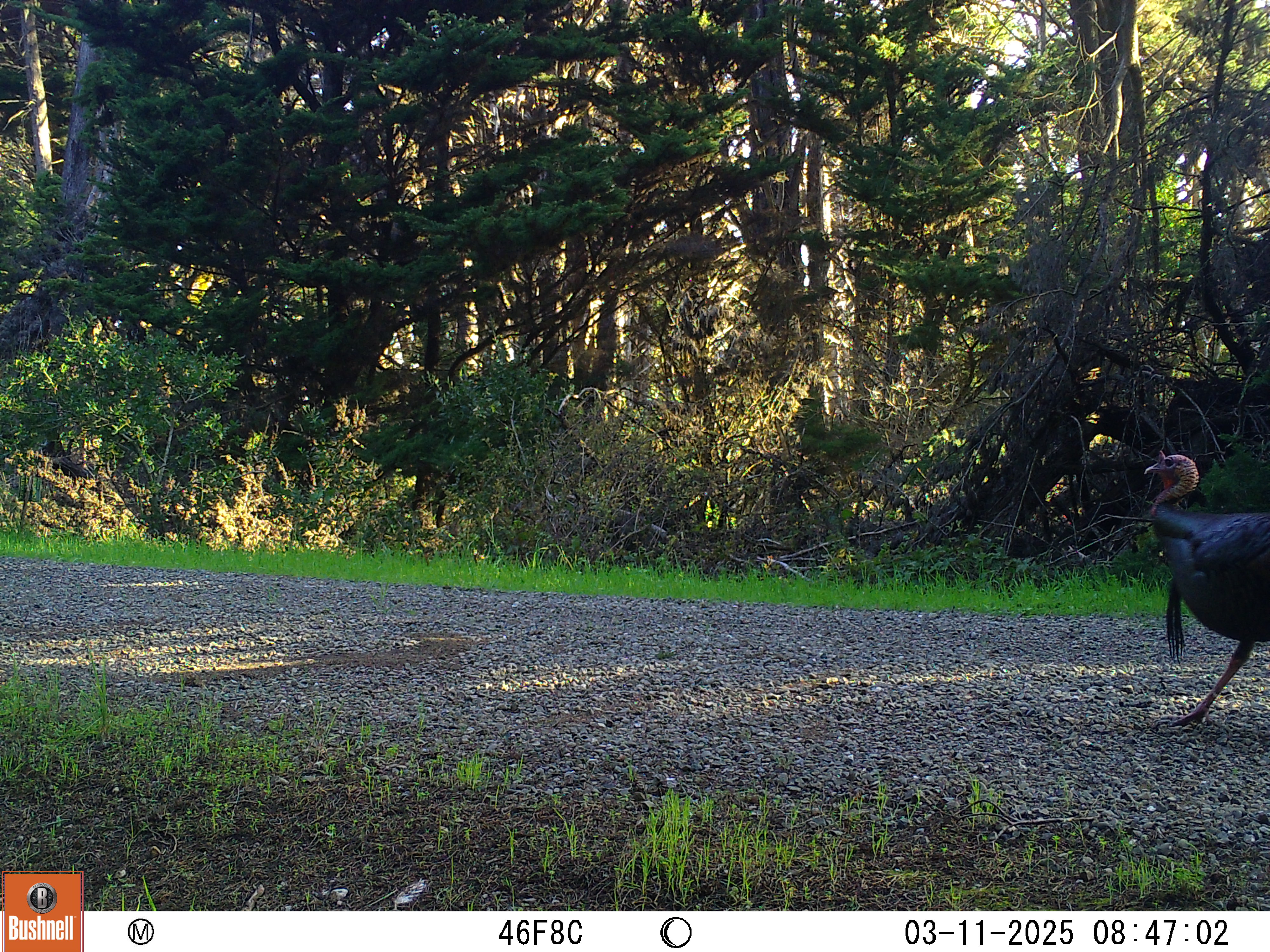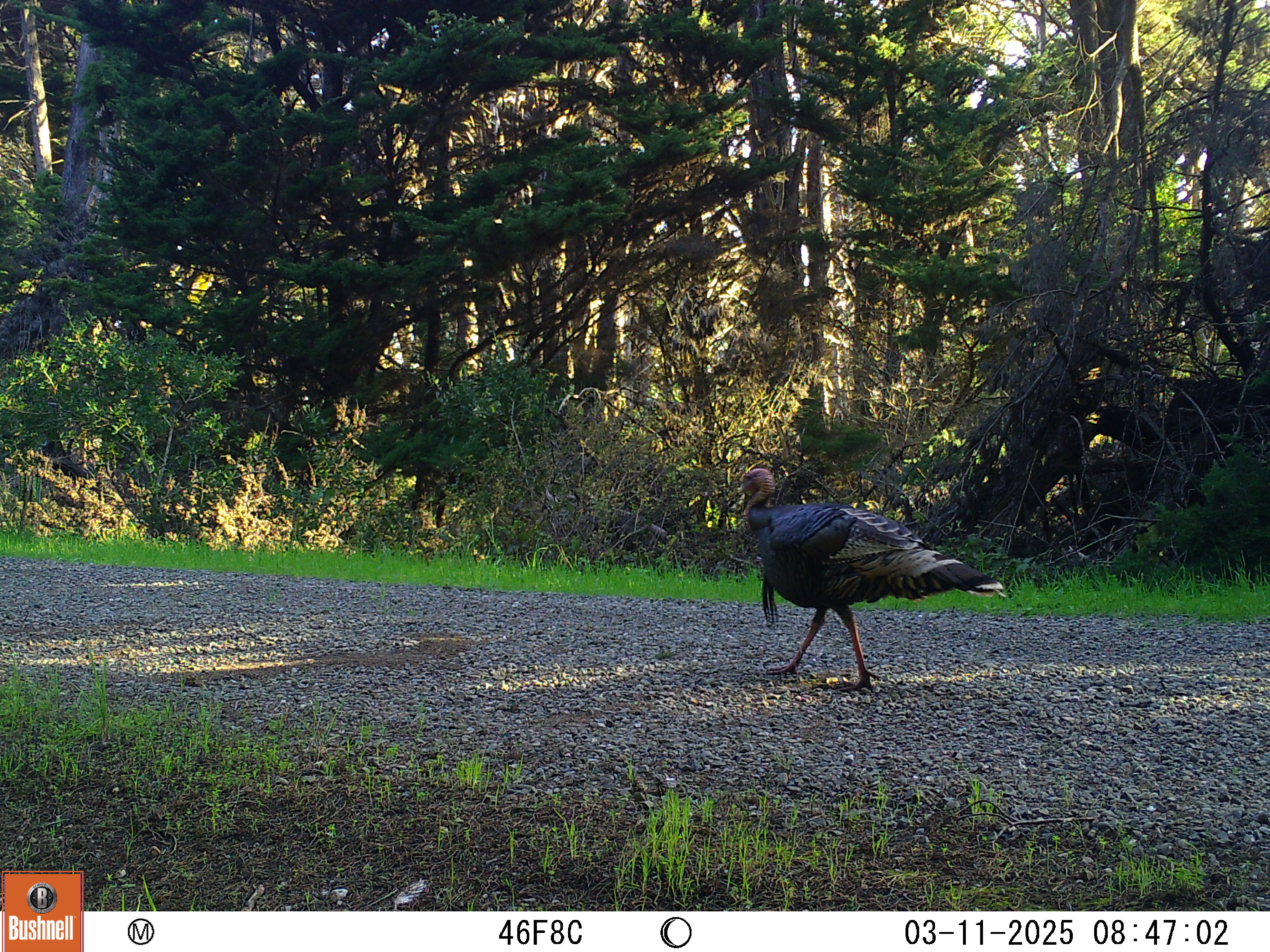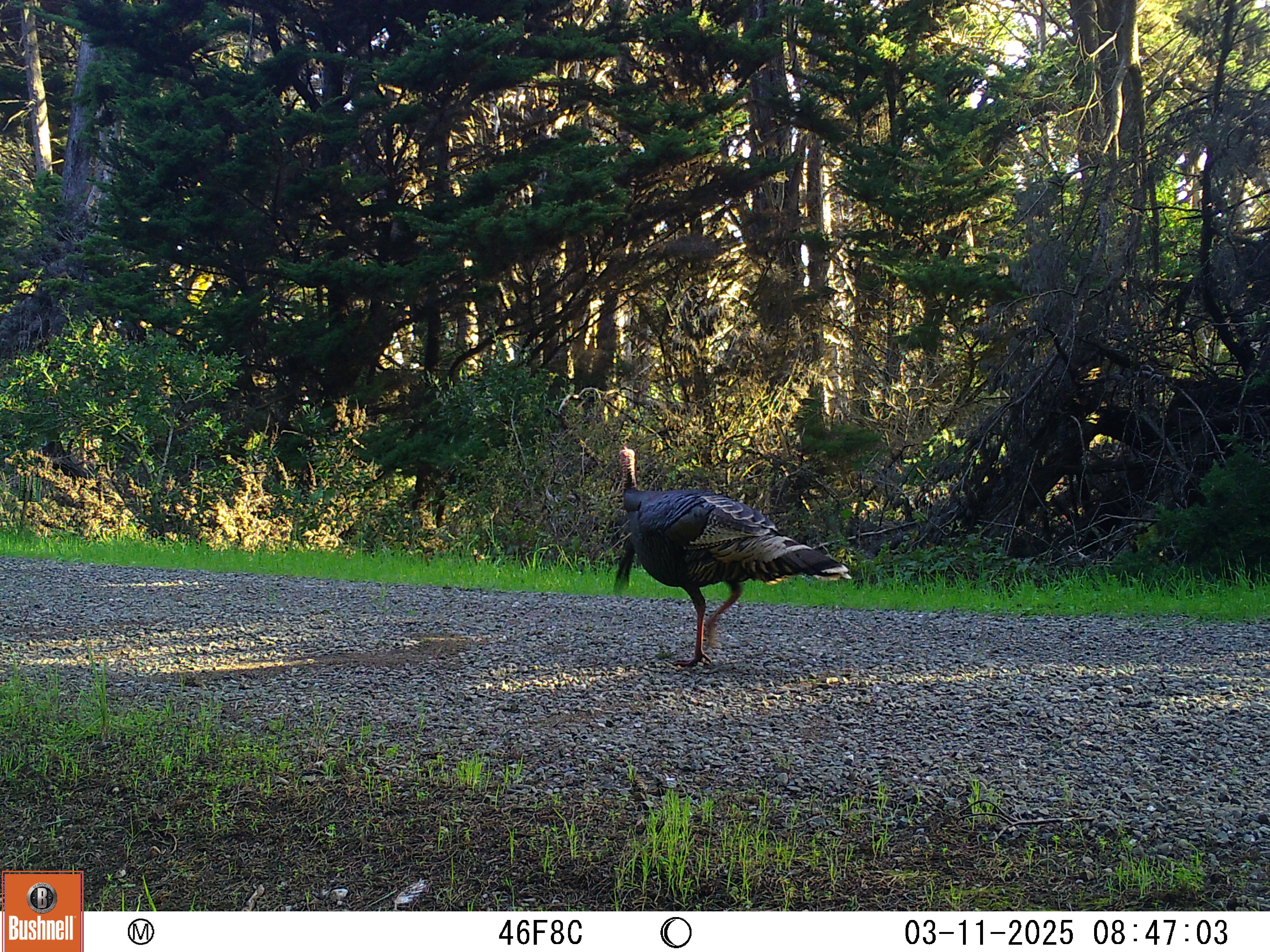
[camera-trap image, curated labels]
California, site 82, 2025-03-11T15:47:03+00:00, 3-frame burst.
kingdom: Animalia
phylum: Chordata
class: Aves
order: Galliformes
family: Phasianidae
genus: Meleagris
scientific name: Meleagris gallopavo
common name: turkey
Turkey (Meleagris gallopavo).